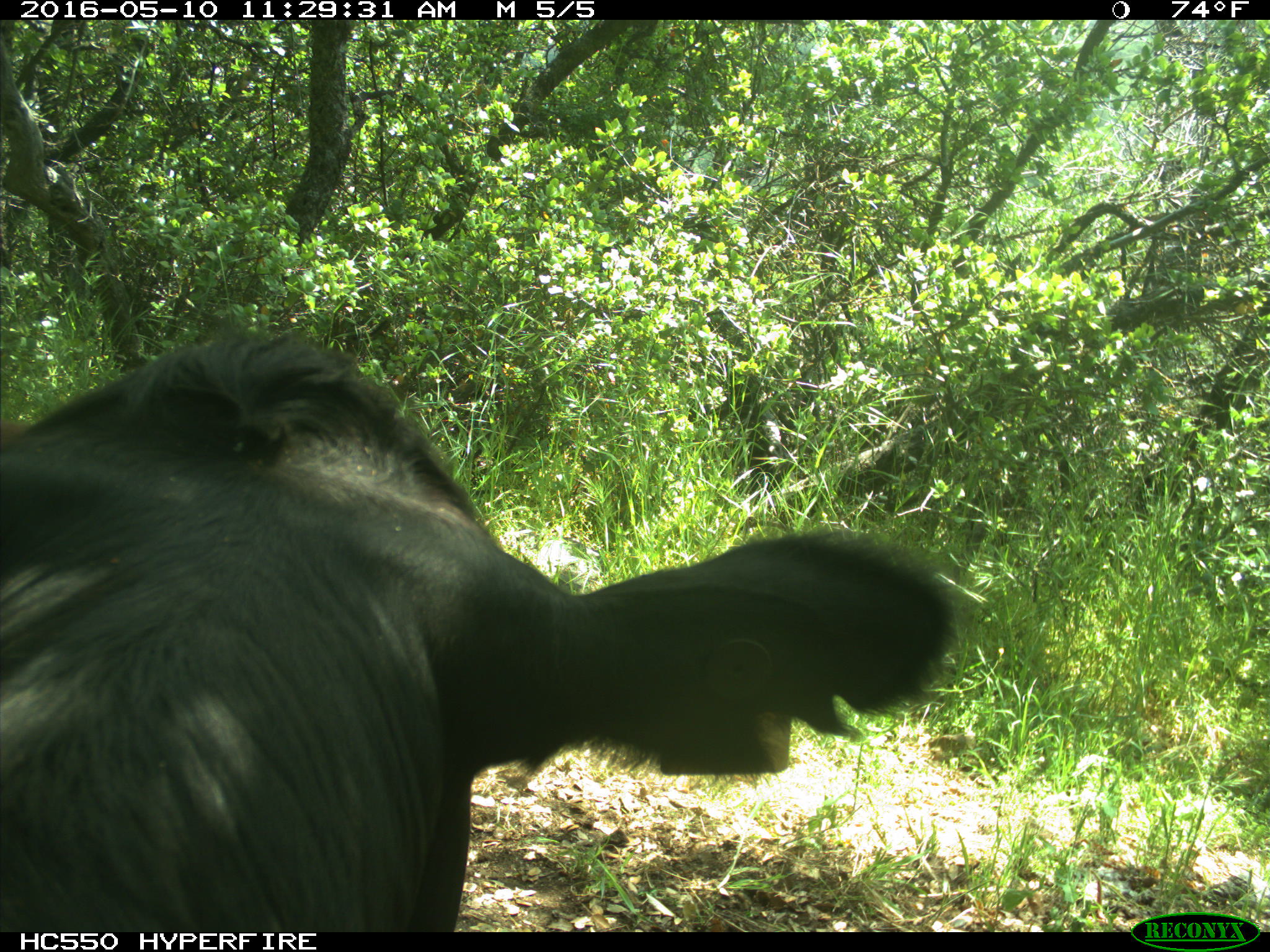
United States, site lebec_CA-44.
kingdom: Animalia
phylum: Chordata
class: Mammalia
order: Artiodactyla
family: Bovidae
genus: Bos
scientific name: Bos taurus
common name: domestic cow